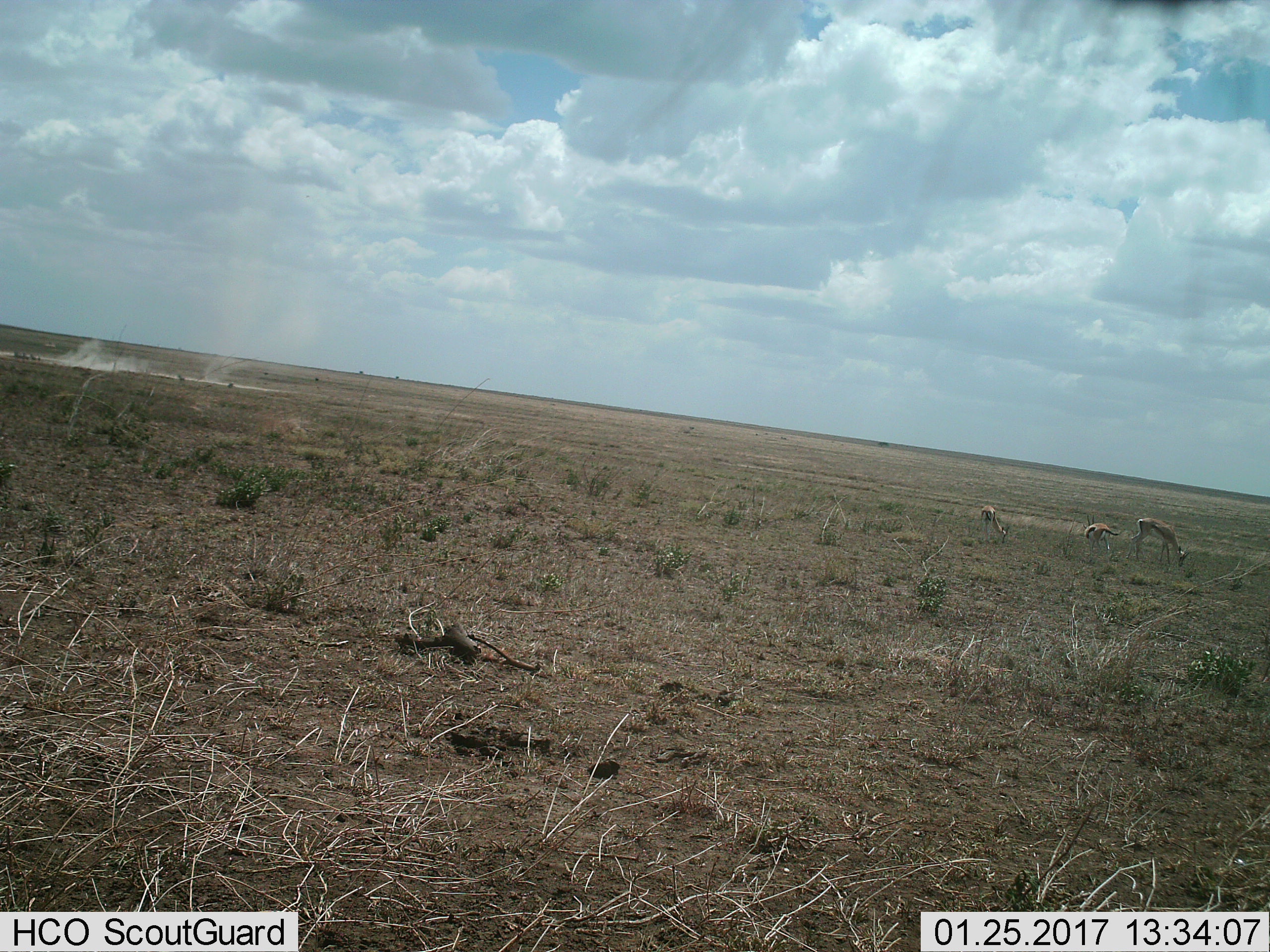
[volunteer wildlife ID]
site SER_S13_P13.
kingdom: Animalia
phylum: Chordata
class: Mammalia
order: Artiodactyla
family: Bovidae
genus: Eudorcas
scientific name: Eudorcas thomsonii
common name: thomson's gazelle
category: gazellethomsons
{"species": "gazellethomsons (thomson's gazelle) (Eudorcas thomsonii)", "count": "3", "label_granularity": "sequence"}